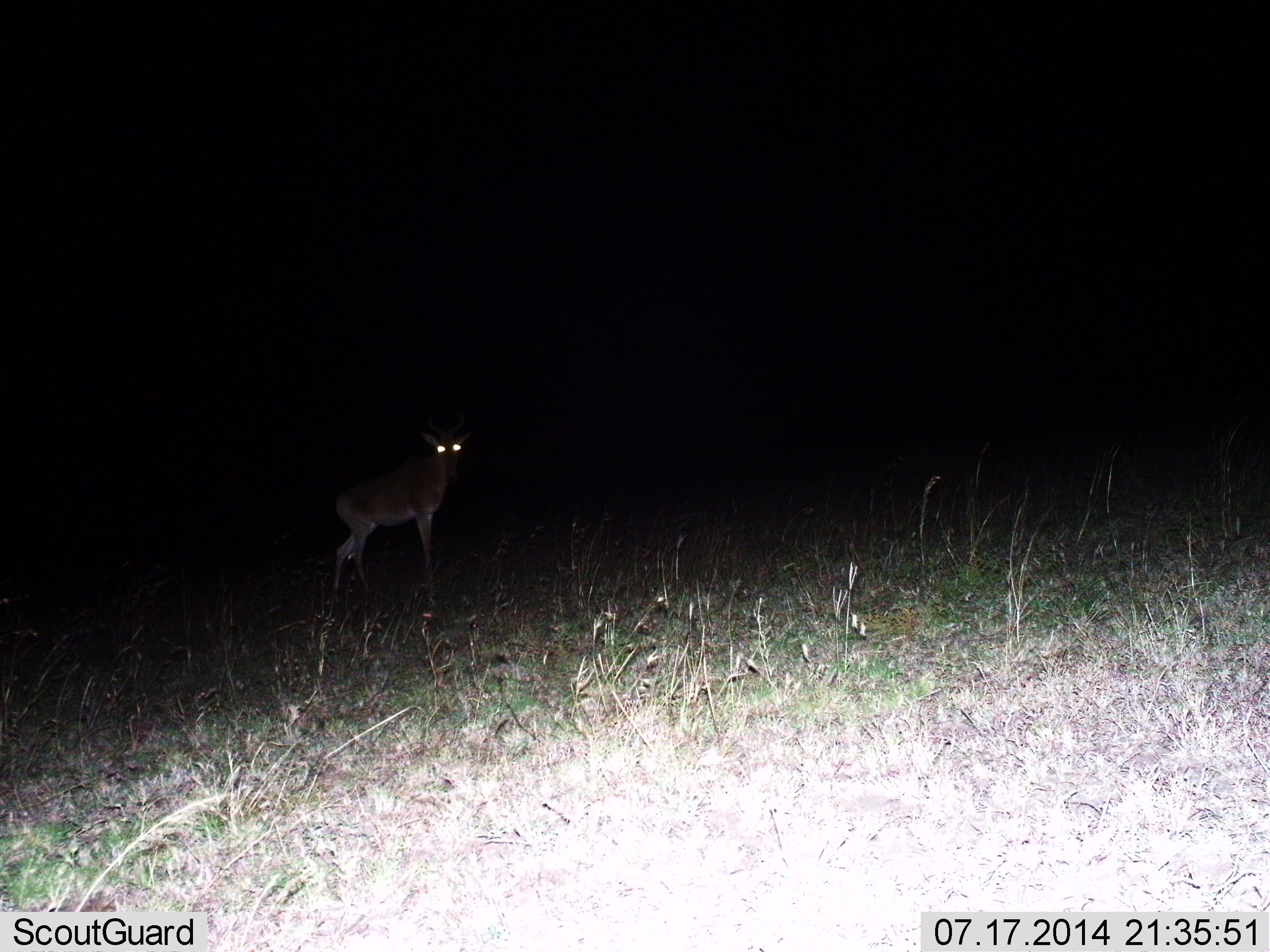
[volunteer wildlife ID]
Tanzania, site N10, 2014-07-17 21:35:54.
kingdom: Animalia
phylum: Chordata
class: Mammalia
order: Artiodactyla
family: Bovidae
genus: Alcelaphus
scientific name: Alcelaphus buselaphus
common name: hartebeest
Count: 1.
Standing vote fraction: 86%.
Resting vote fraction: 0%.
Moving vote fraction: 14%.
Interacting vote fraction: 0%.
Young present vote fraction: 0%.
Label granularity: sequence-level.